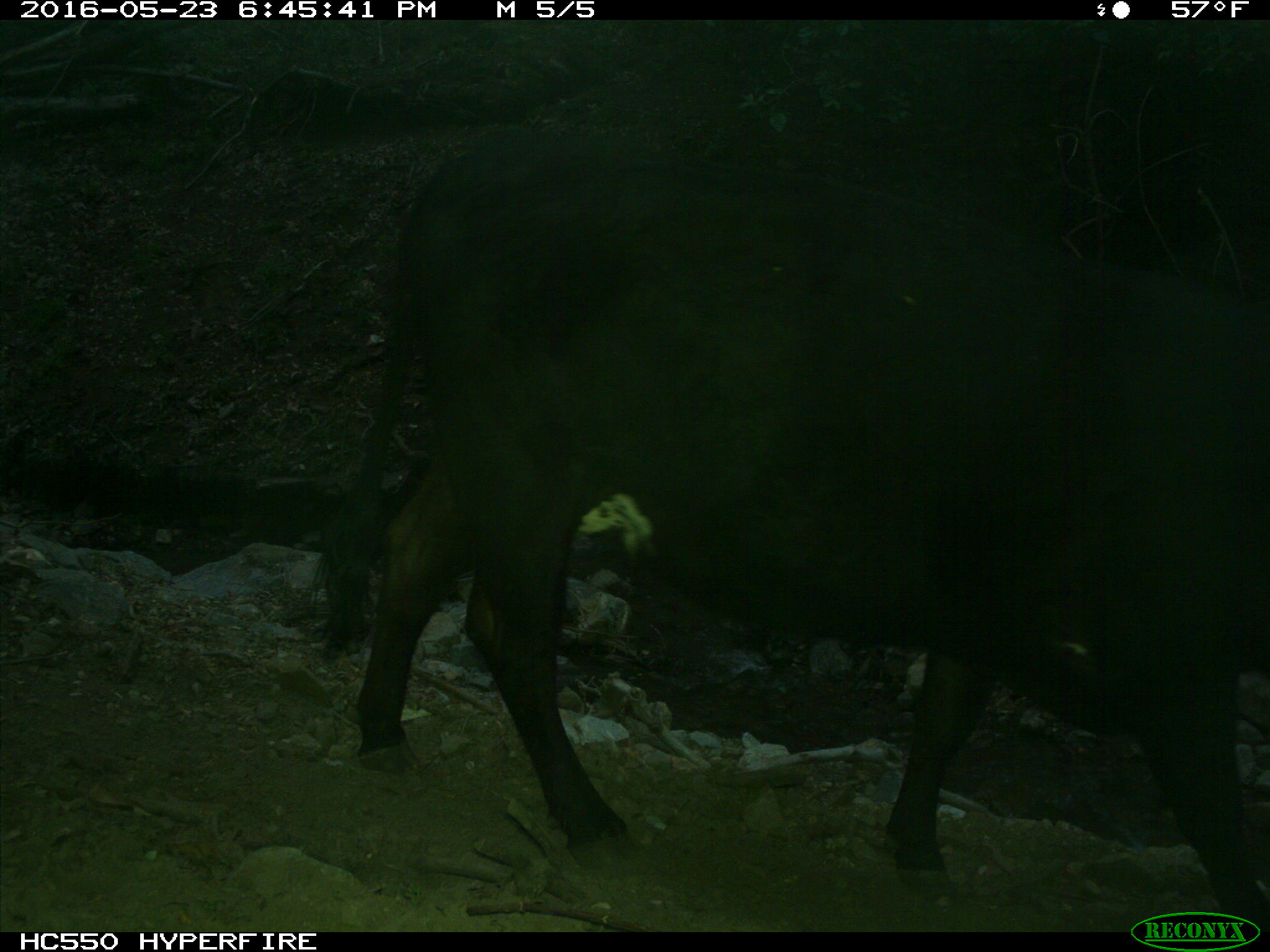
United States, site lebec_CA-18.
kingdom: Animalia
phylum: Chordata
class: Mammalia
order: Artiodactyla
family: Bovidae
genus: Bos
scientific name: Bos taurus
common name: domestic cow